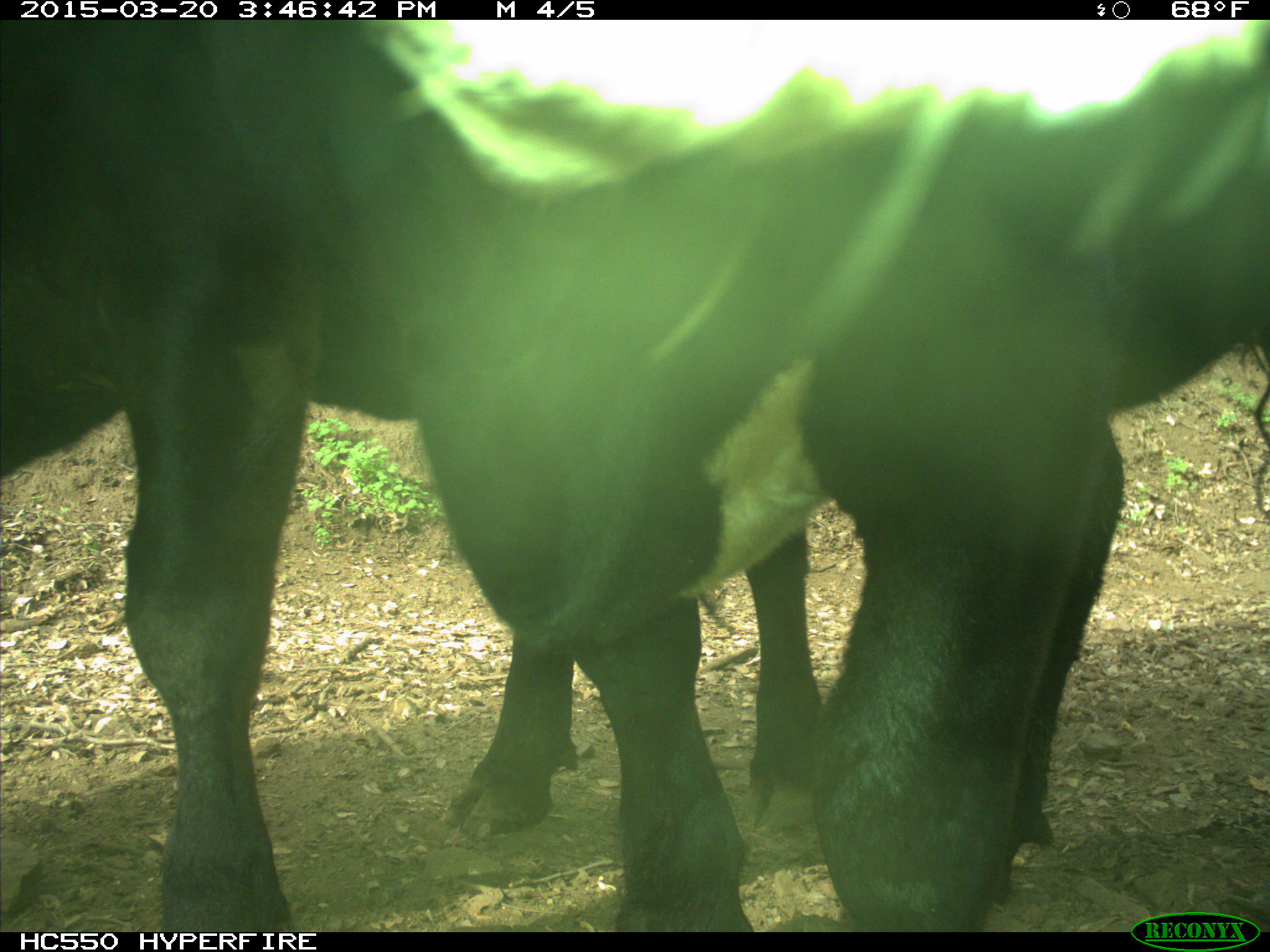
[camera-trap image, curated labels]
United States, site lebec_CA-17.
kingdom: Animalia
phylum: Chordata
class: Mammalia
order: Artiodactyla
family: Bovidae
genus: Bos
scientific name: Bos taurus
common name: domestic cow